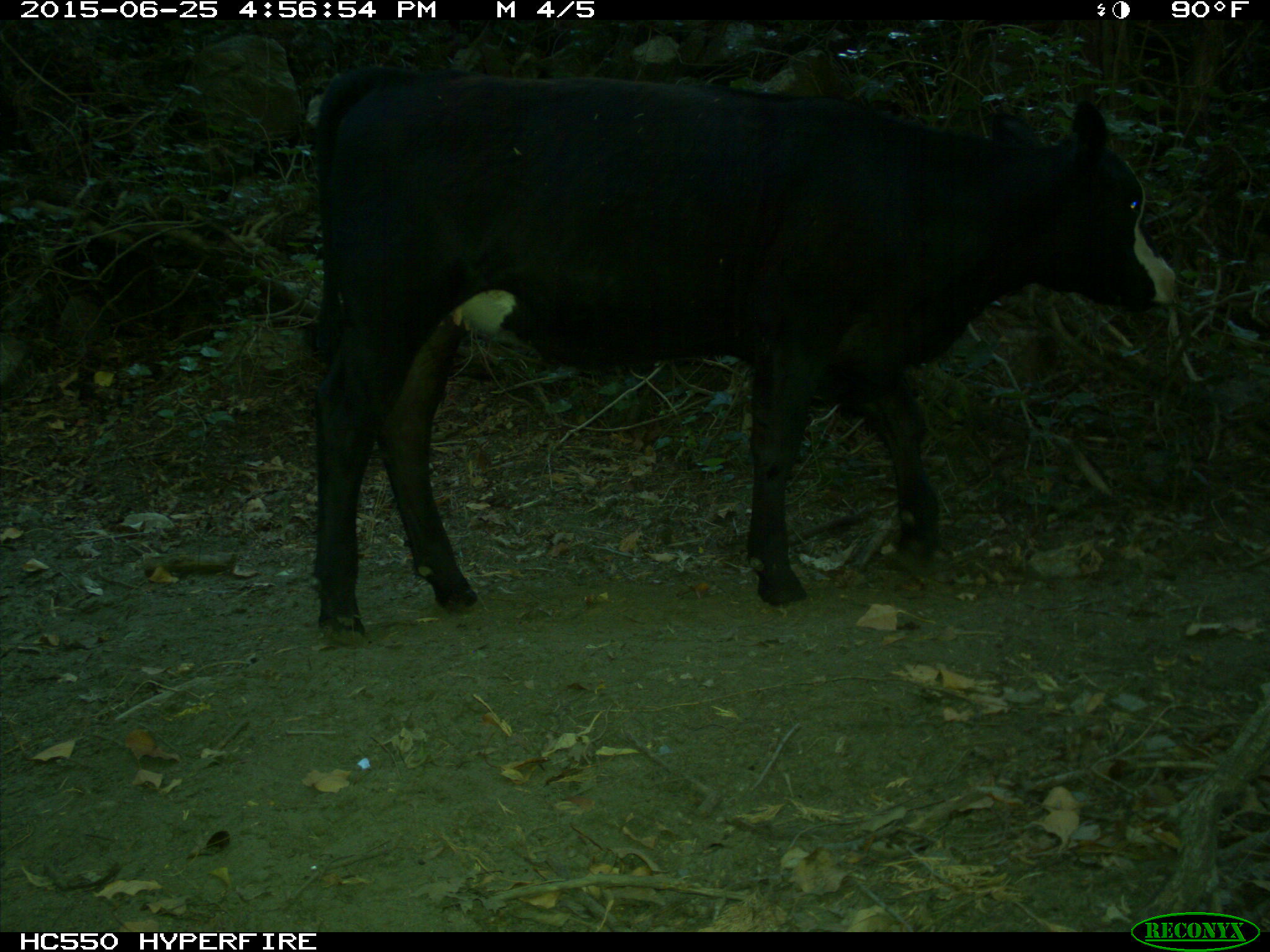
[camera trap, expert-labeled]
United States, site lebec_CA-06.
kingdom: Animalia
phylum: Chordata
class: Mammalia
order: Artiodactyla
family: Bovidae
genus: Bos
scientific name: Bos taurus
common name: domestic cow